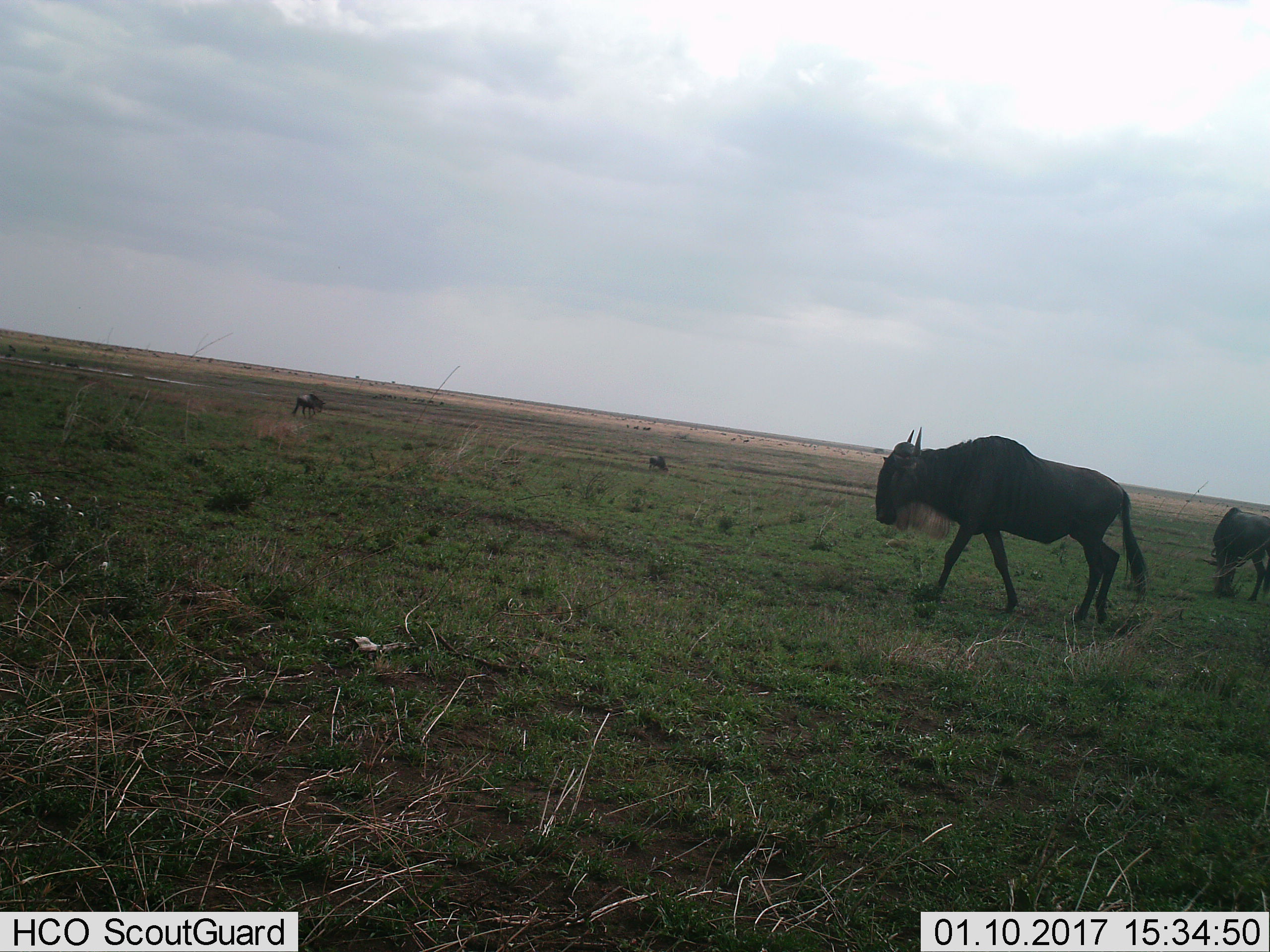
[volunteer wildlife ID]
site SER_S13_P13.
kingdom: Animalia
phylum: Chordata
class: Mammalia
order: Artiodactyla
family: Bovidae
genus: Connochaetes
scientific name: Connochaetes taurinus taurinus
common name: blue wildebeest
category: wildebeestblue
Wildebeestblue (blue wildebeest) (Connochaetes taurinus taurinus), count 4. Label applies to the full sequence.